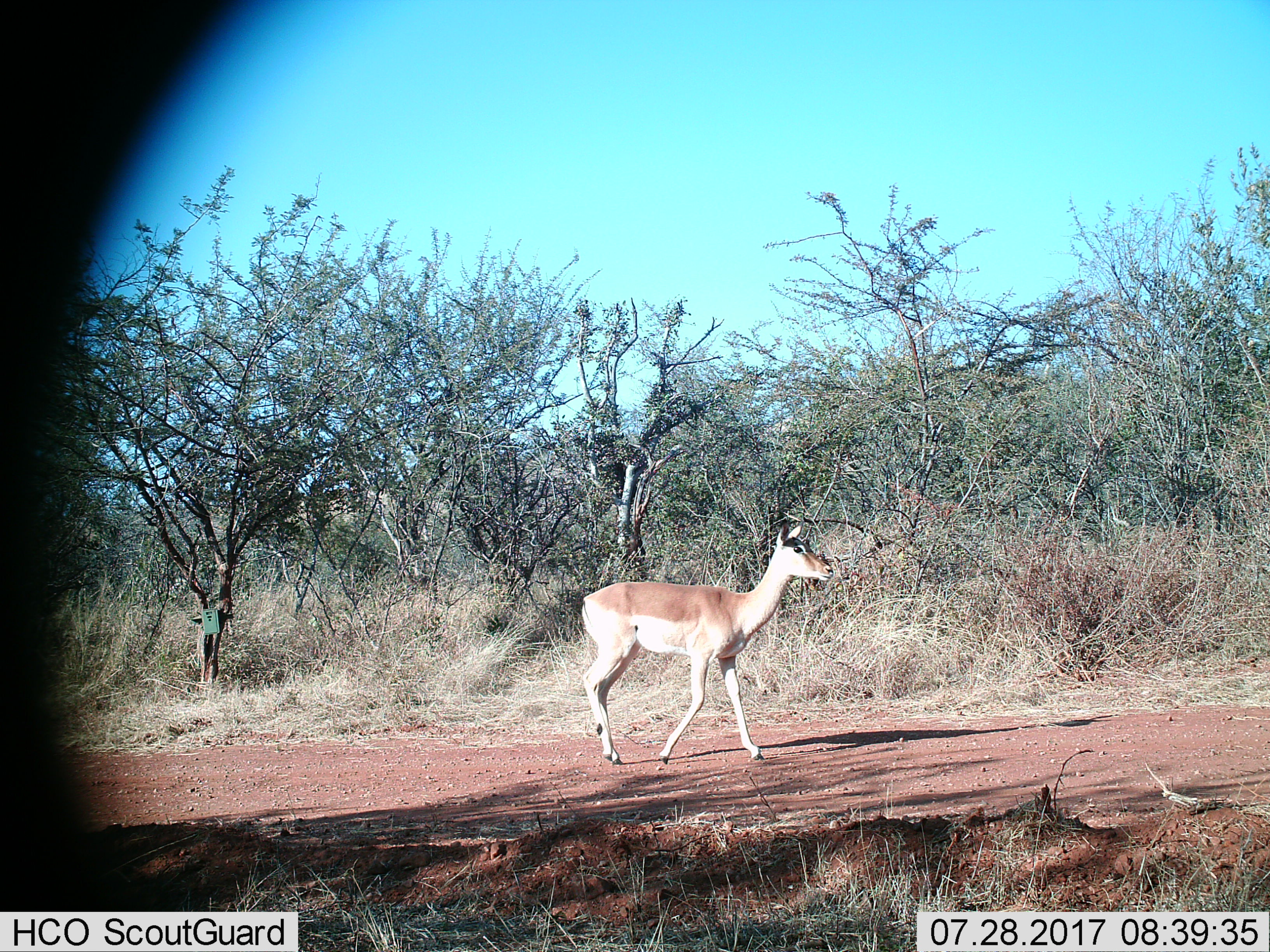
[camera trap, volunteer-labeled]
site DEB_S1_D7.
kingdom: Animalia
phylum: Chordata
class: Mammalia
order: Artiodactyla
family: Bovidae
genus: Aepyceros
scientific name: Aepyceros melampus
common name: impala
Impala (Aepyceros melampus), count 1. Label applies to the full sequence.